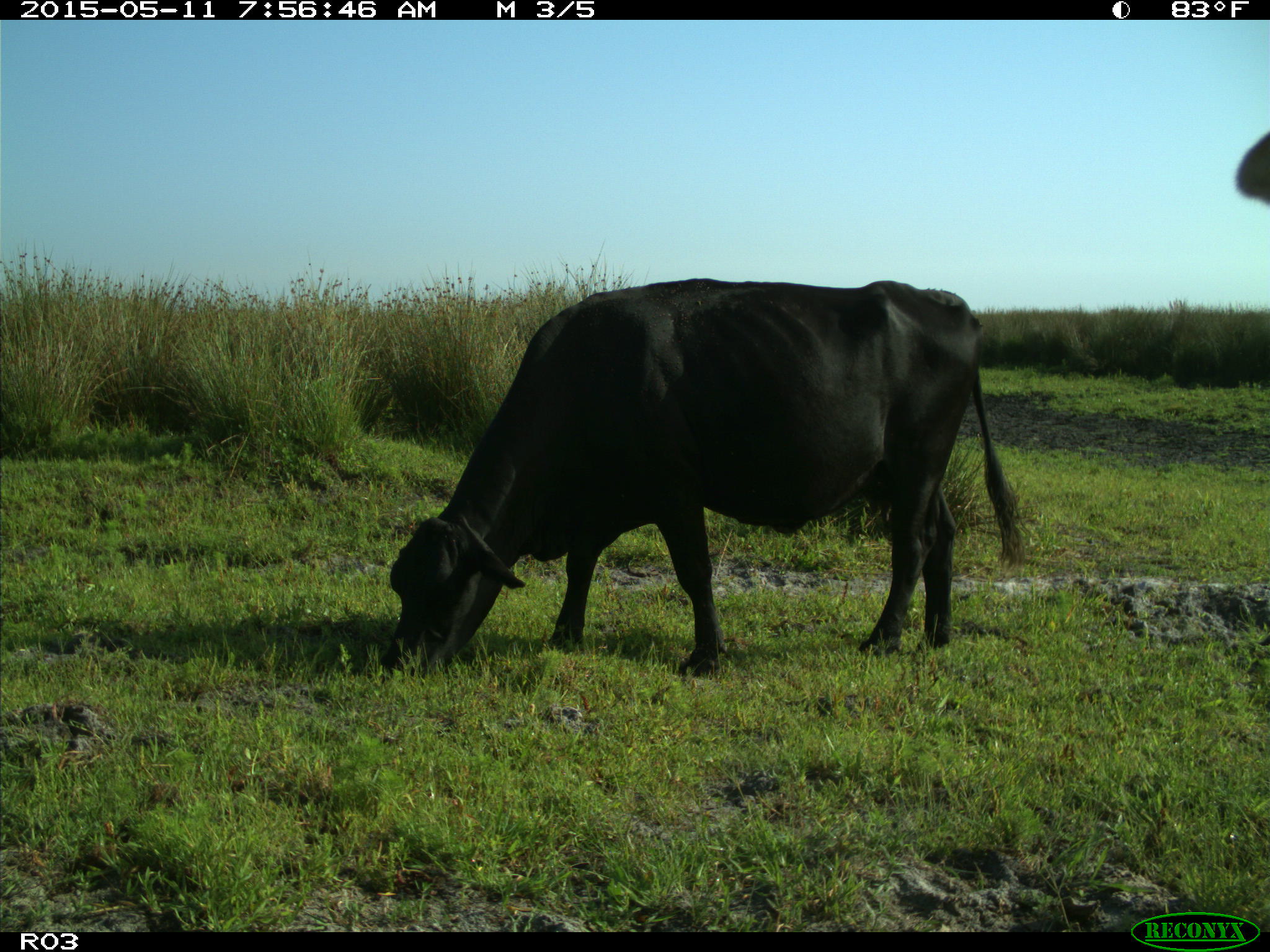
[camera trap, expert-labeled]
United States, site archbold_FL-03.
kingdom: Animalia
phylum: Chordata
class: Mammalia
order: Artiodactyla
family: Bovidae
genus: Bos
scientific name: Bos taurus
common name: domestic cow